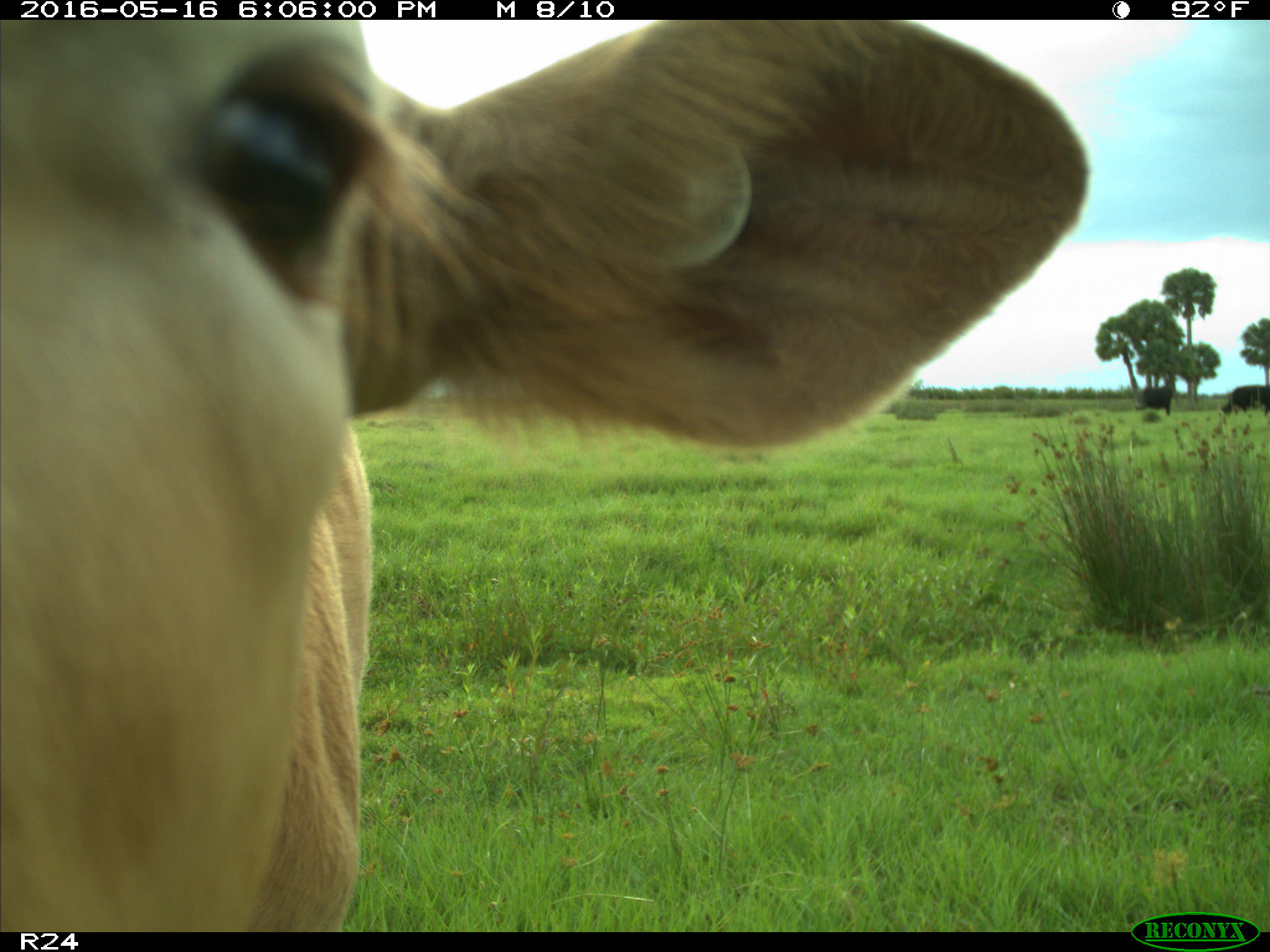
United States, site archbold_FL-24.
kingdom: Animalia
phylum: Chordata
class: Mammalia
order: Artiodactyla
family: Bovidae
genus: Bos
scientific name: Bos taurus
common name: domestic cow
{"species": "Bos taurus (domestic cow)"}